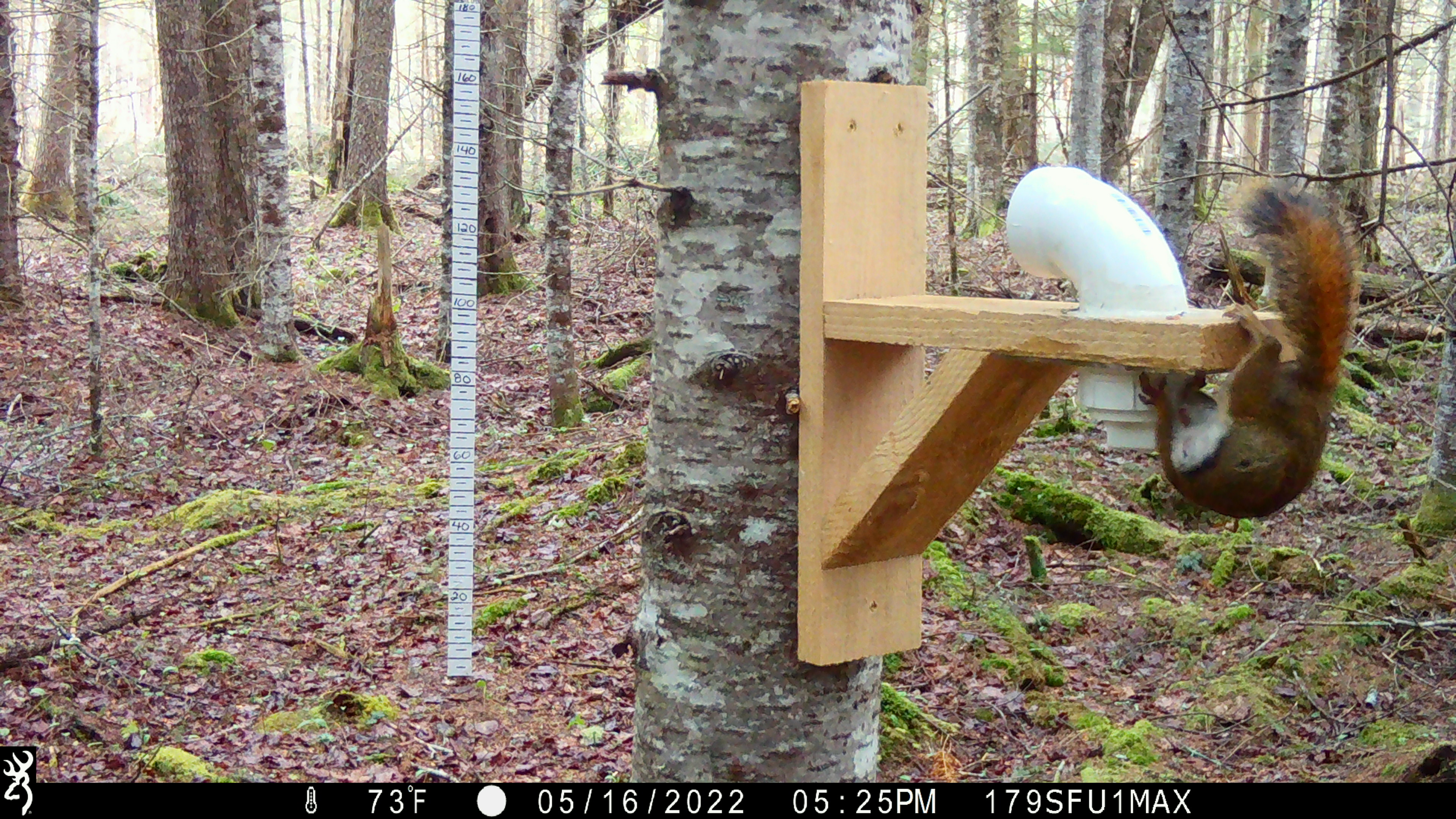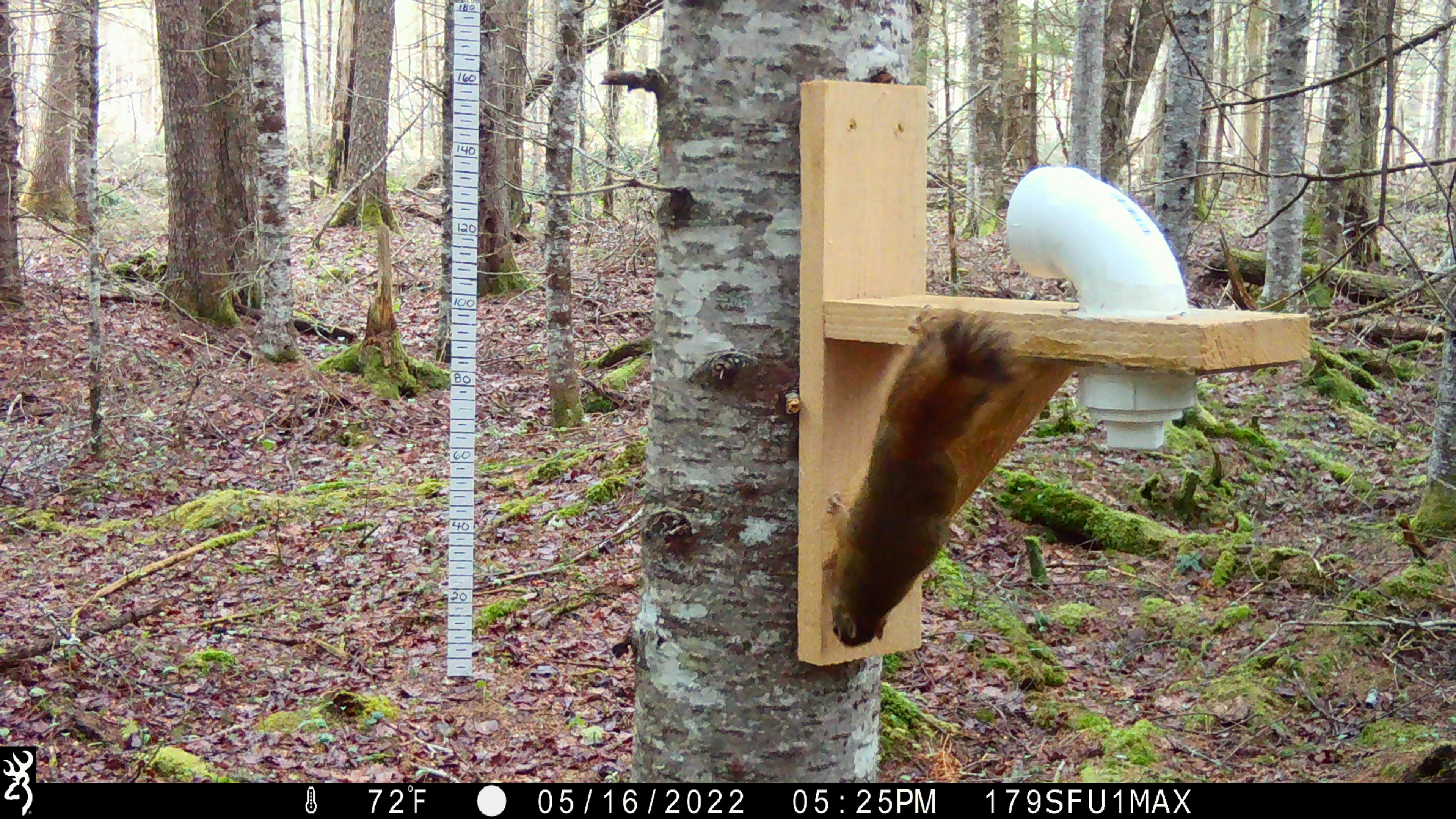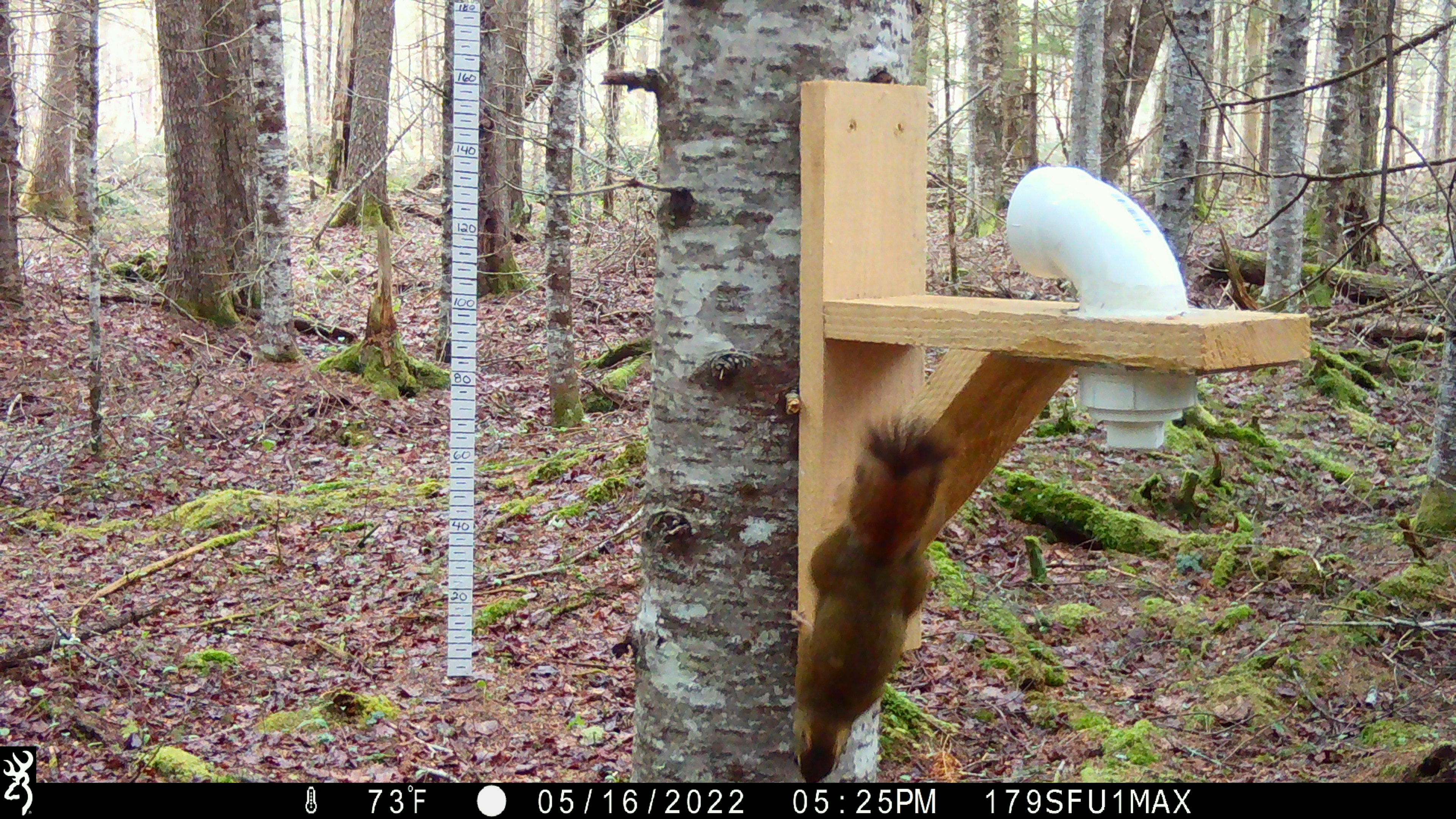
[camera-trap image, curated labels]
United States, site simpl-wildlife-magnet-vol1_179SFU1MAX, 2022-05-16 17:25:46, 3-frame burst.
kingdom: Animalia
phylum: Chordata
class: Mammalia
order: Rodentia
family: Sciuridae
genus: Tamiasciurus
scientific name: Tamiasciurus hudsonicus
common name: red squirrel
Red squirrel (Tamiasciurus hudsonicus).